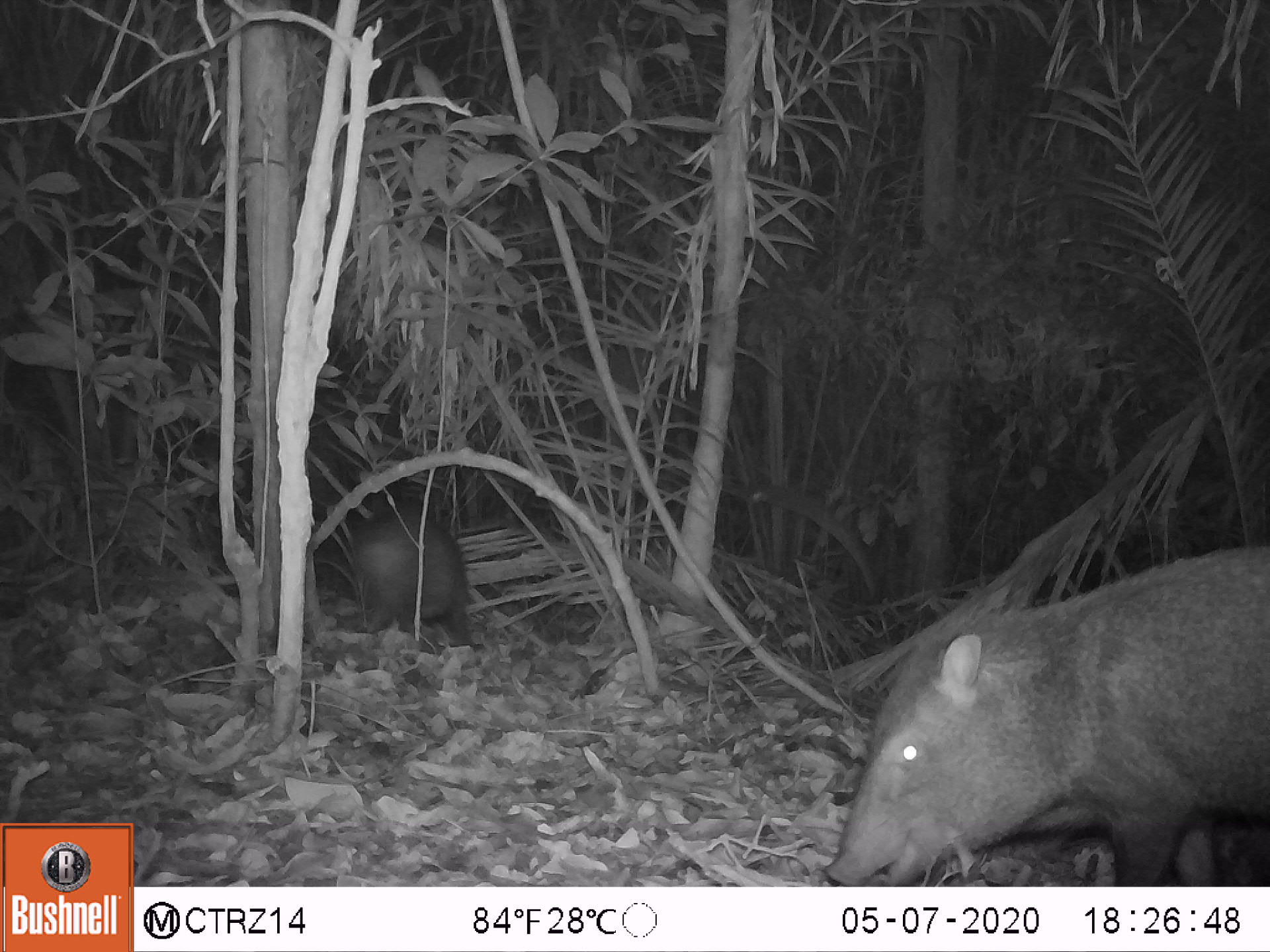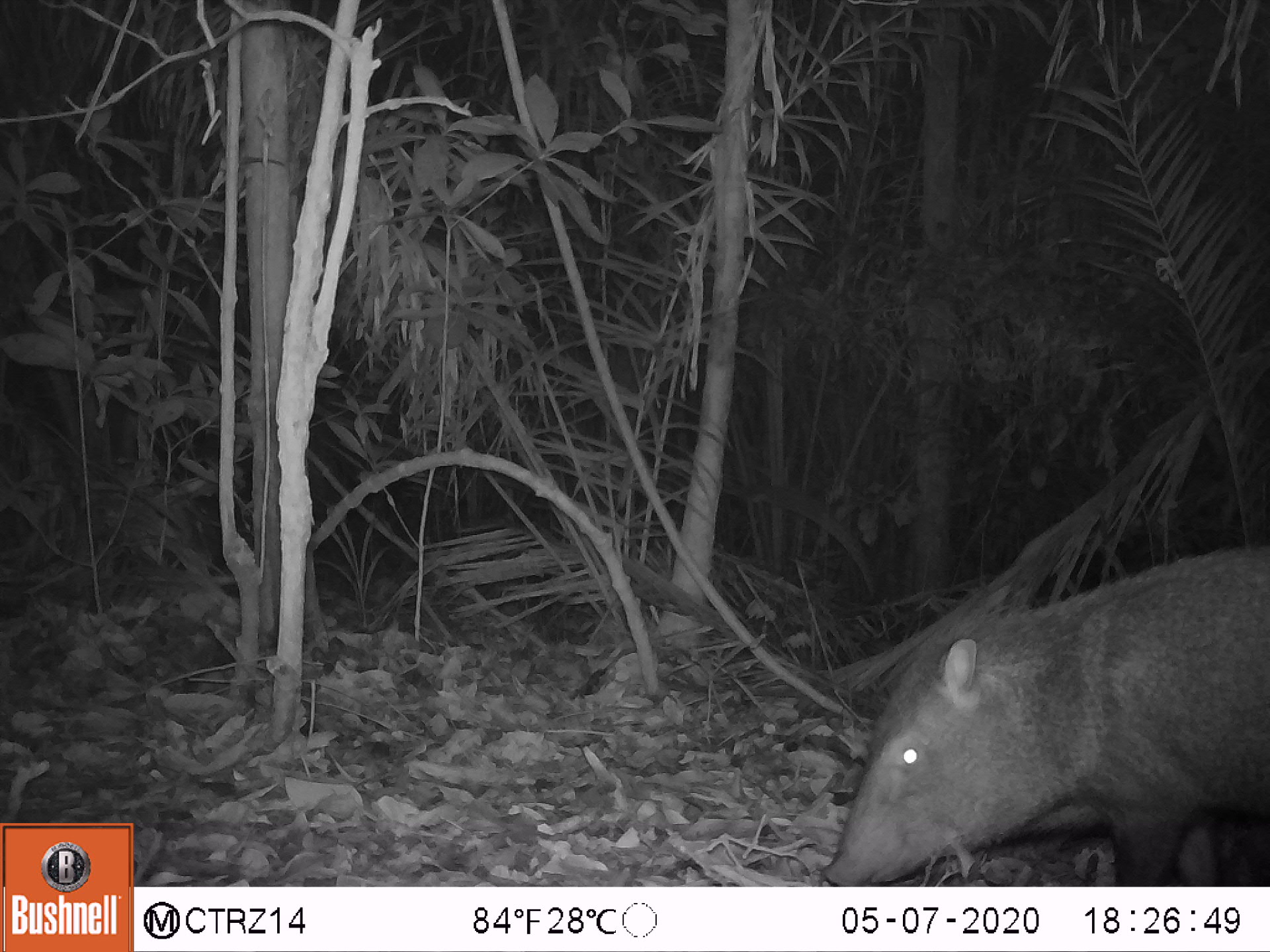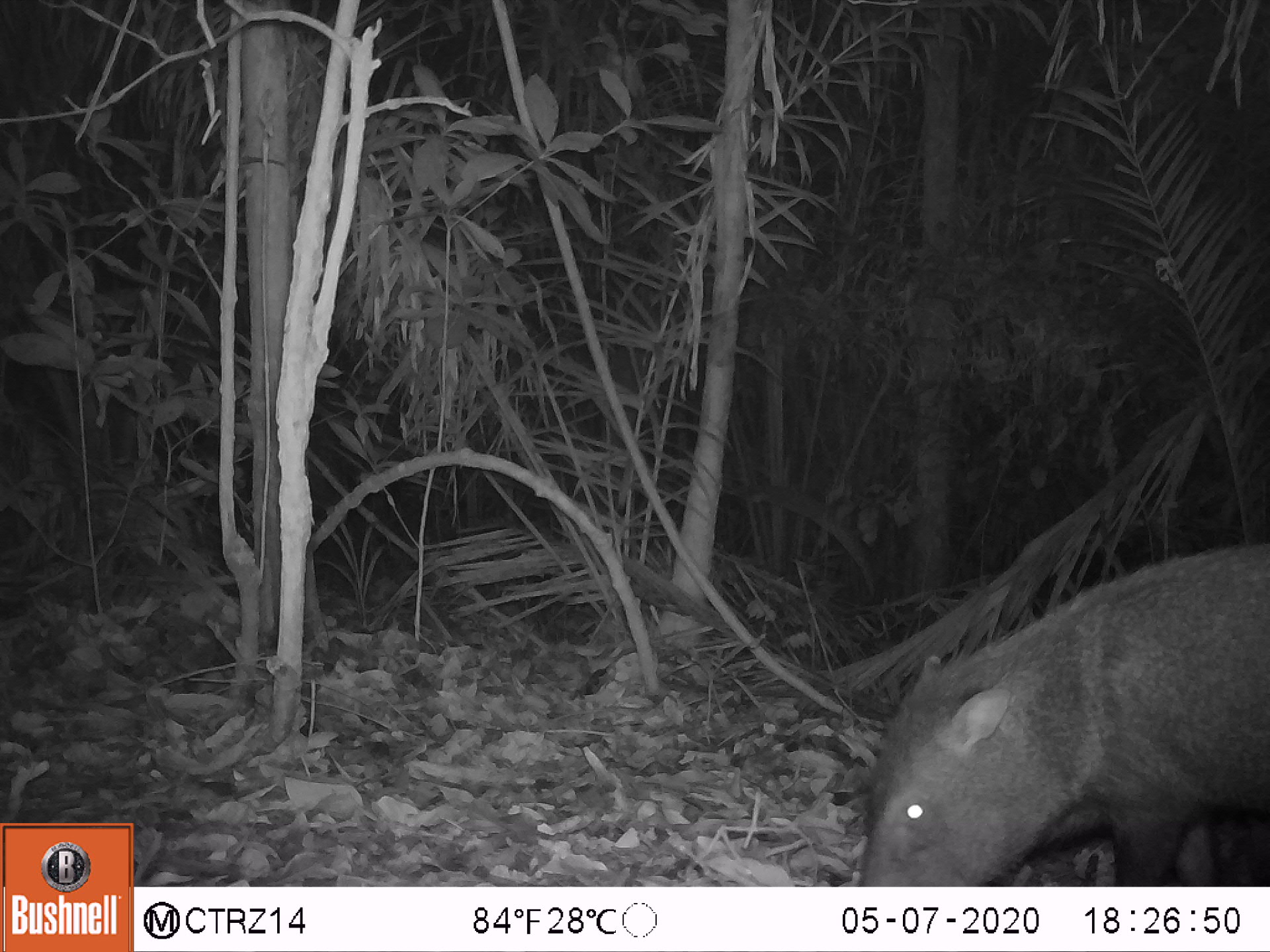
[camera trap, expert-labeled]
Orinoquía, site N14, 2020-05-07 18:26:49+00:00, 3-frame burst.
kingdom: Animalia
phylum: Chordata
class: Mammalia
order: Artiodactyla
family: Tayassuidae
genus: Pecari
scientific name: Pecari tajacu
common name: collared peccary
Collared peccary (Pecari tajacu).